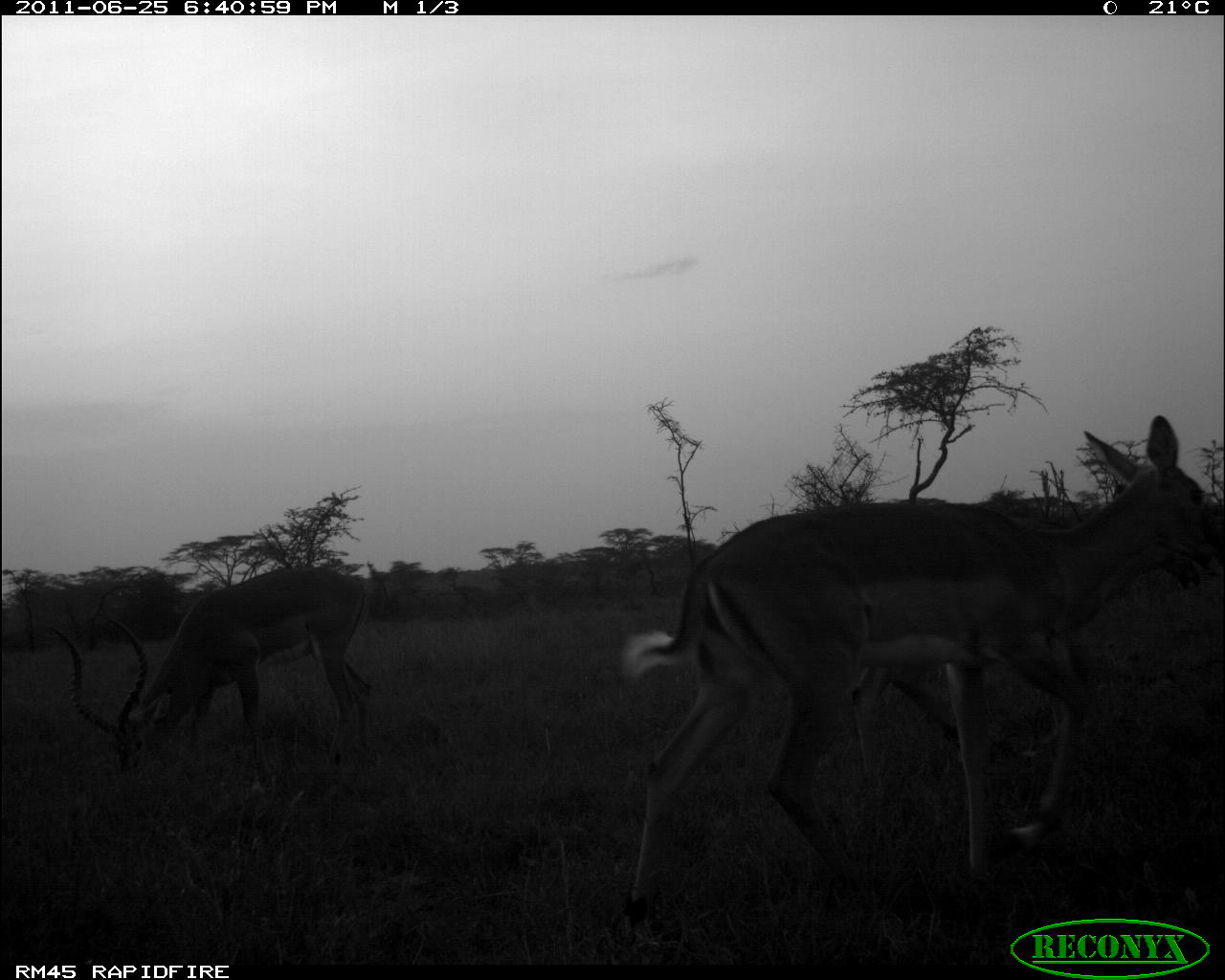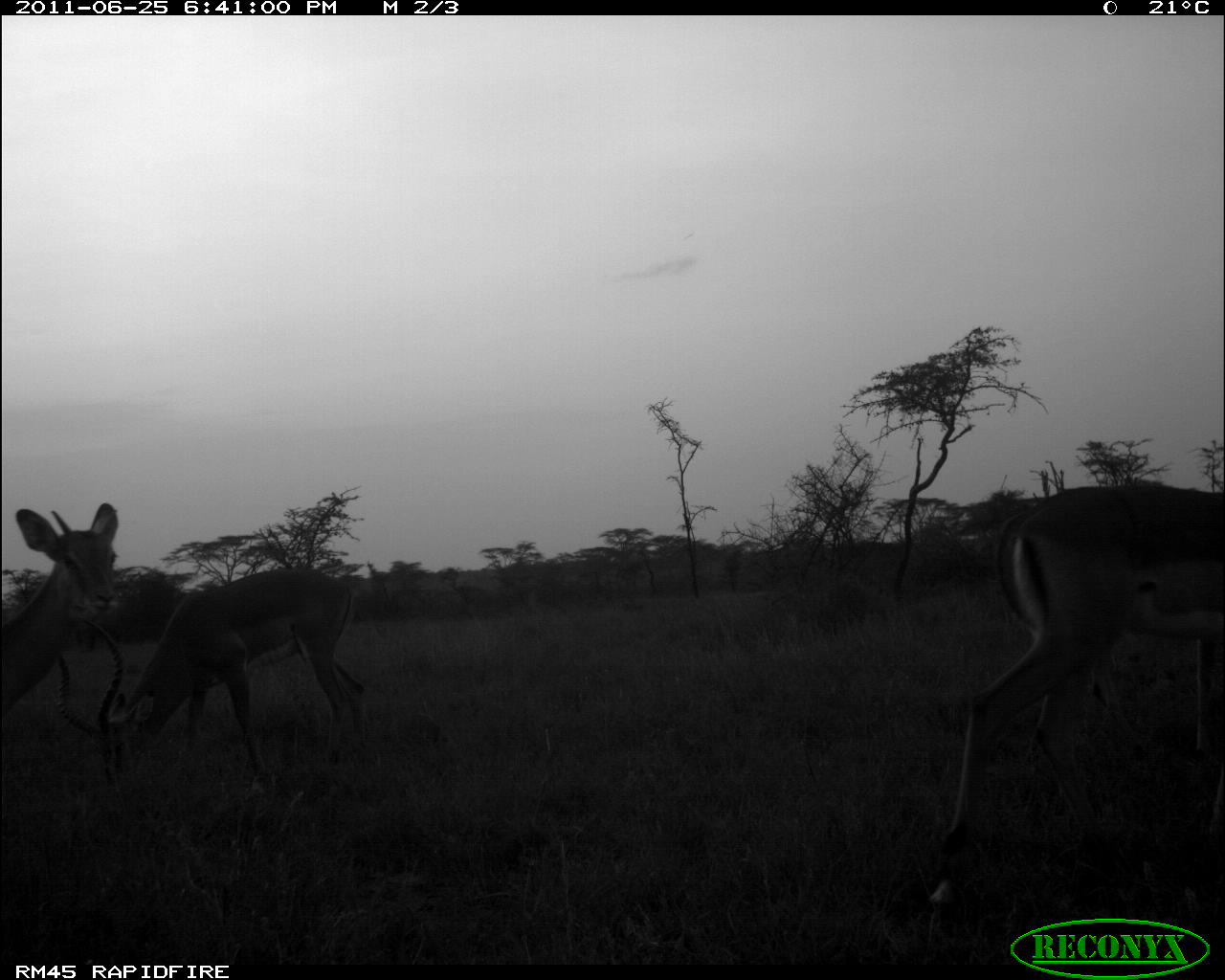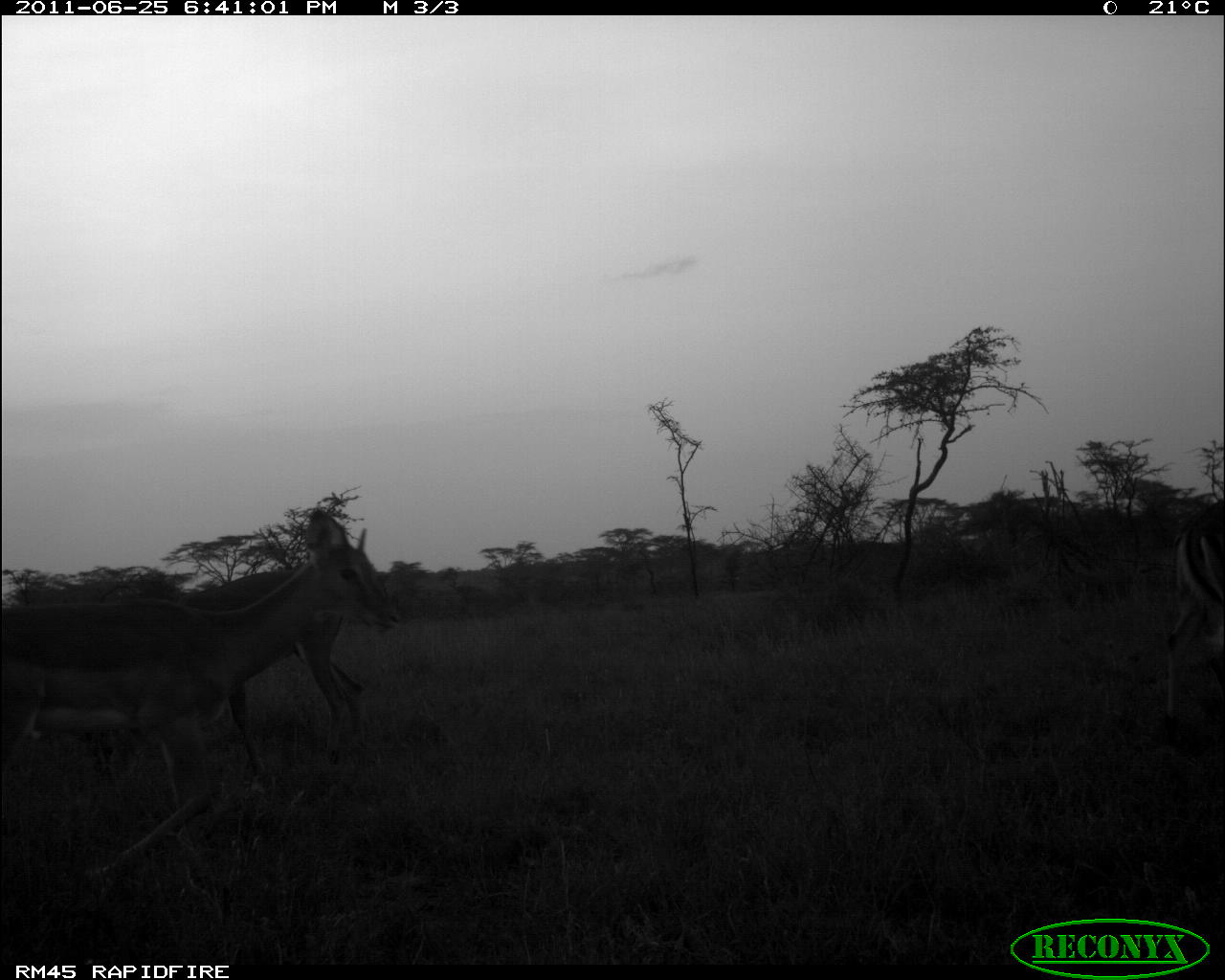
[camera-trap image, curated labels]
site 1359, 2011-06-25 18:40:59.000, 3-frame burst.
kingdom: Animalia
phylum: Chordata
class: Mammalia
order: Artiodactyla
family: Bovidae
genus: Aepyceros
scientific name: Aepyceros melampus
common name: impala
Aepyceros melampus (impala), count 3.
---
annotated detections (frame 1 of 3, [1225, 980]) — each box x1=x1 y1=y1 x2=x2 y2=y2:
aepyceros melampus: x1=616 y1=410 x2=1225 y2=948; x1=848 y1=505 x2=1207 y2=772; x1=42 y1=564 x2=374 y2=787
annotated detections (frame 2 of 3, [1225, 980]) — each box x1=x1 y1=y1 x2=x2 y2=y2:
aepyceros melampus: x1=928 y1=476 x2=1220 y2=918; x1=50 y1=564 x2=367 y2=779; x1=0 y1=500 x2=121 y2=718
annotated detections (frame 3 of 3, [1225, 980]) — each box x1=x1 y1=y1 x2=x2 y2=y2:
aepyceros melampus: x1=3 y1=505 x2=405 y2=923; x1=86 y1=559 x2=366 y2=796; x1=1161 y1=497 x2=1225 y2=744